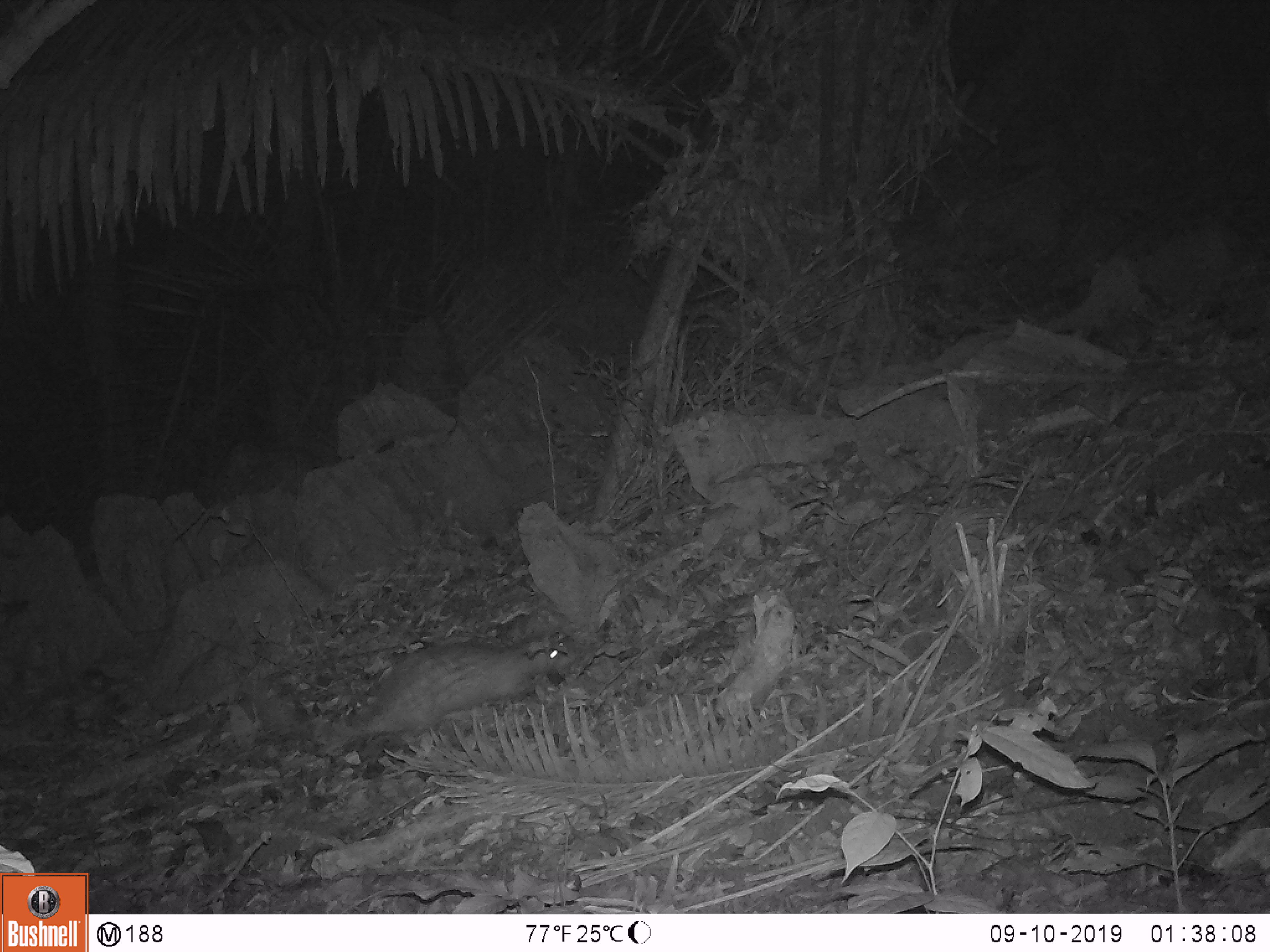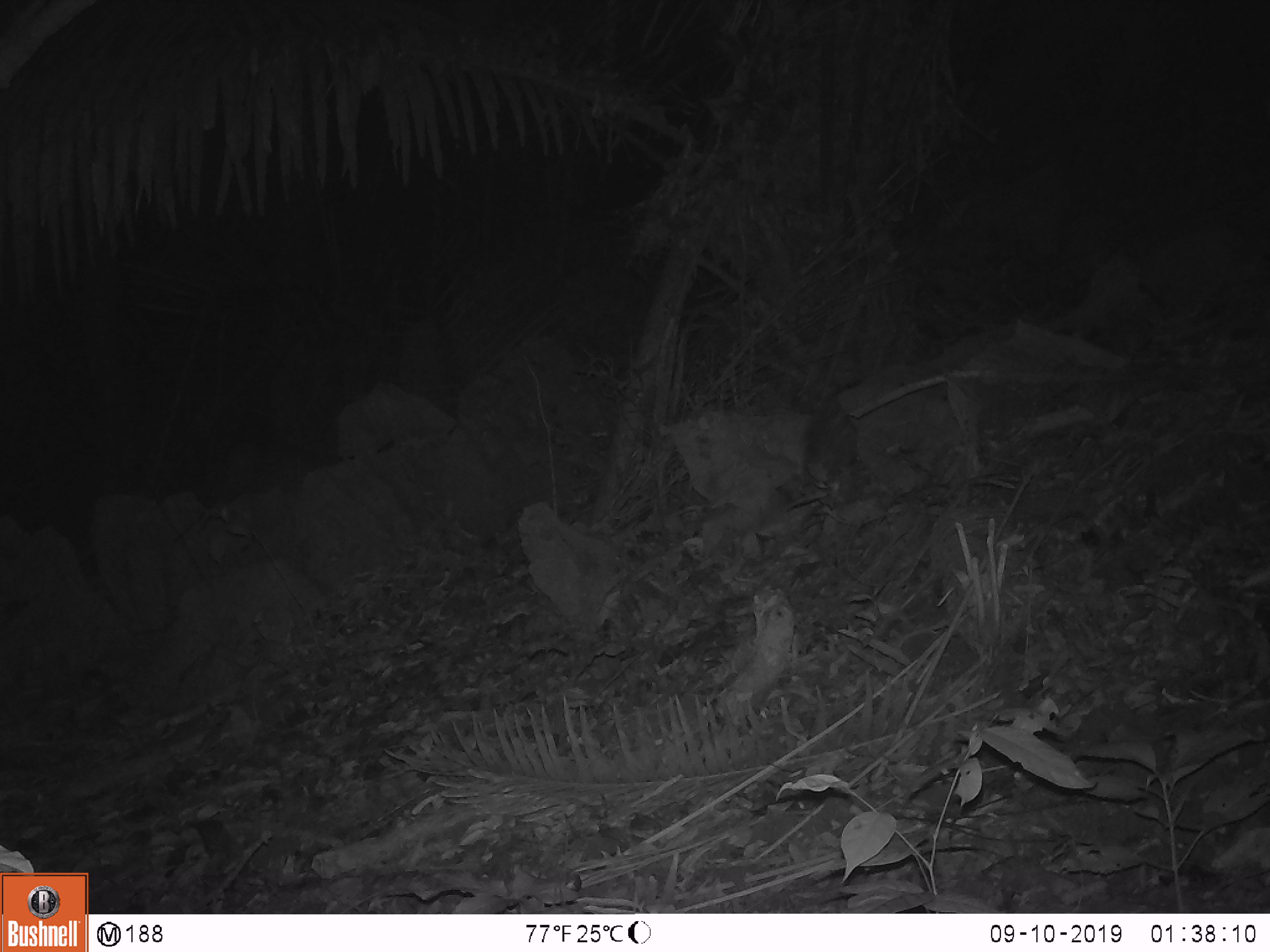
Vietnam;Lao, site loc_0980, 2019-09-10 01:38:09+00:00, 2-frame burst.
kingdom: Animalia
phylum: Chordata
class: Mammalia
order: Rodentia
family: Hystricidae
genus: Atherurus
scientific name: Atherurus macrourus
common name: asiatic brush-tailed porcupine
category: asiatic brush tailed porcupine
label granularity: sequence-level